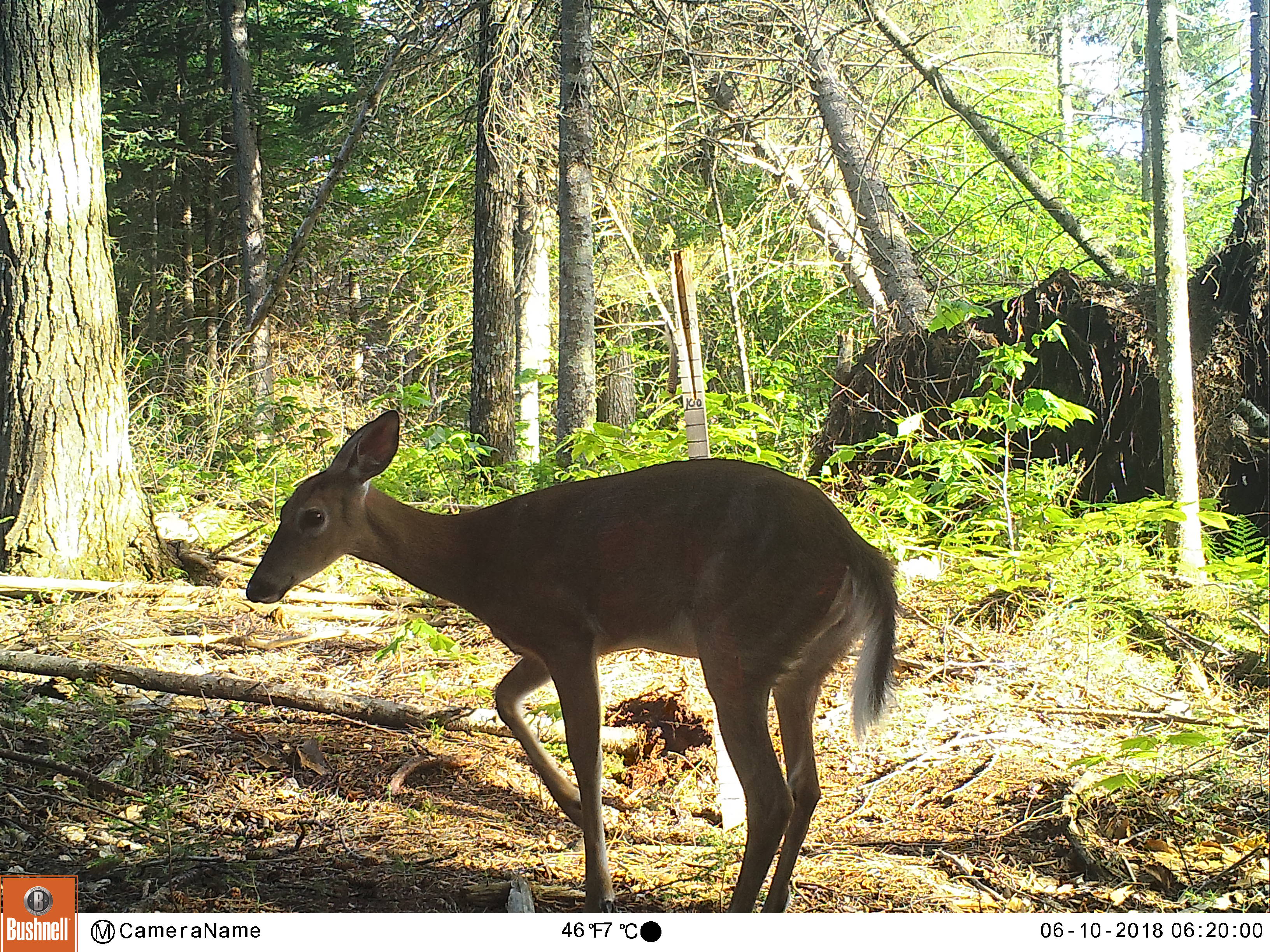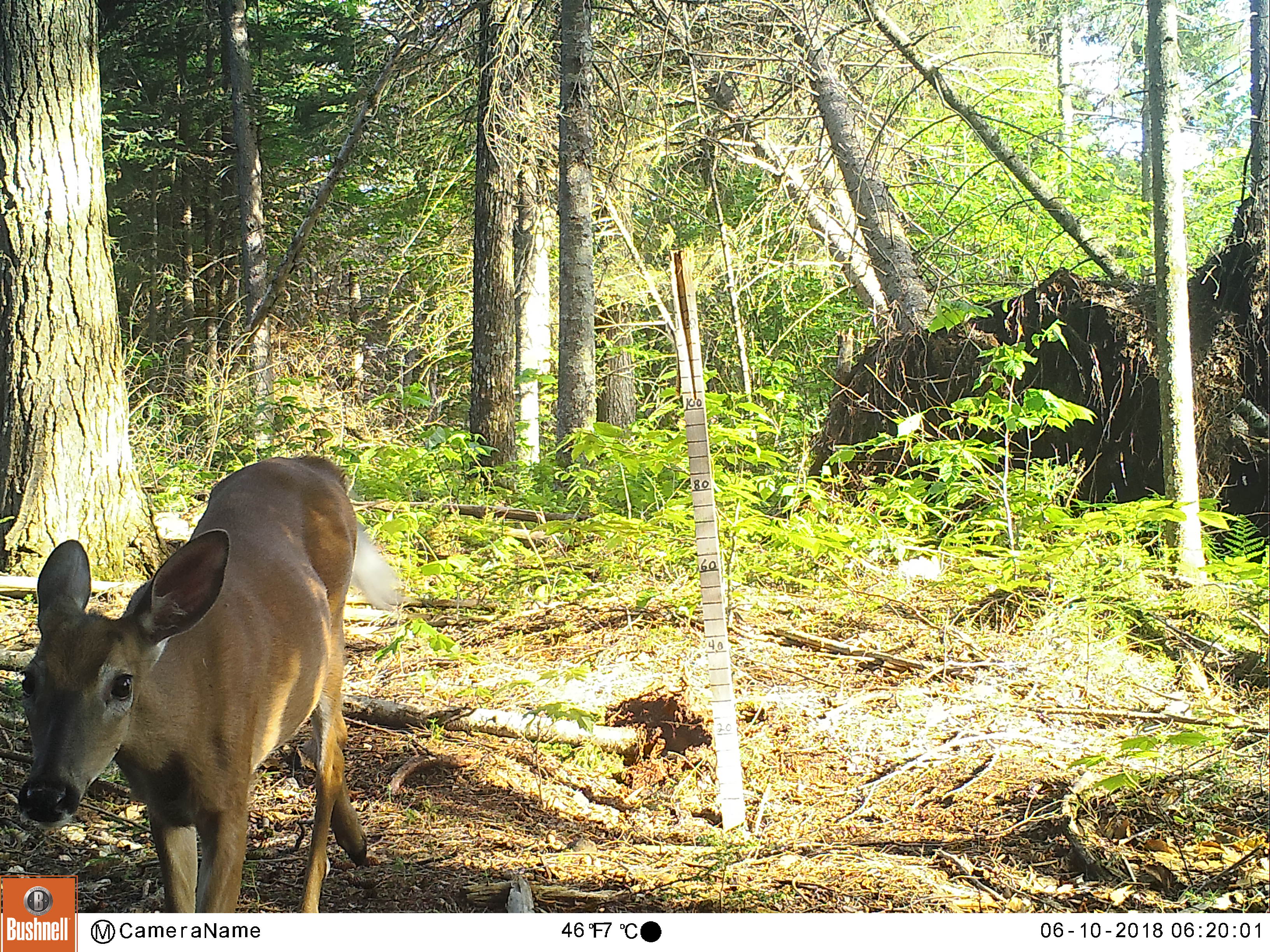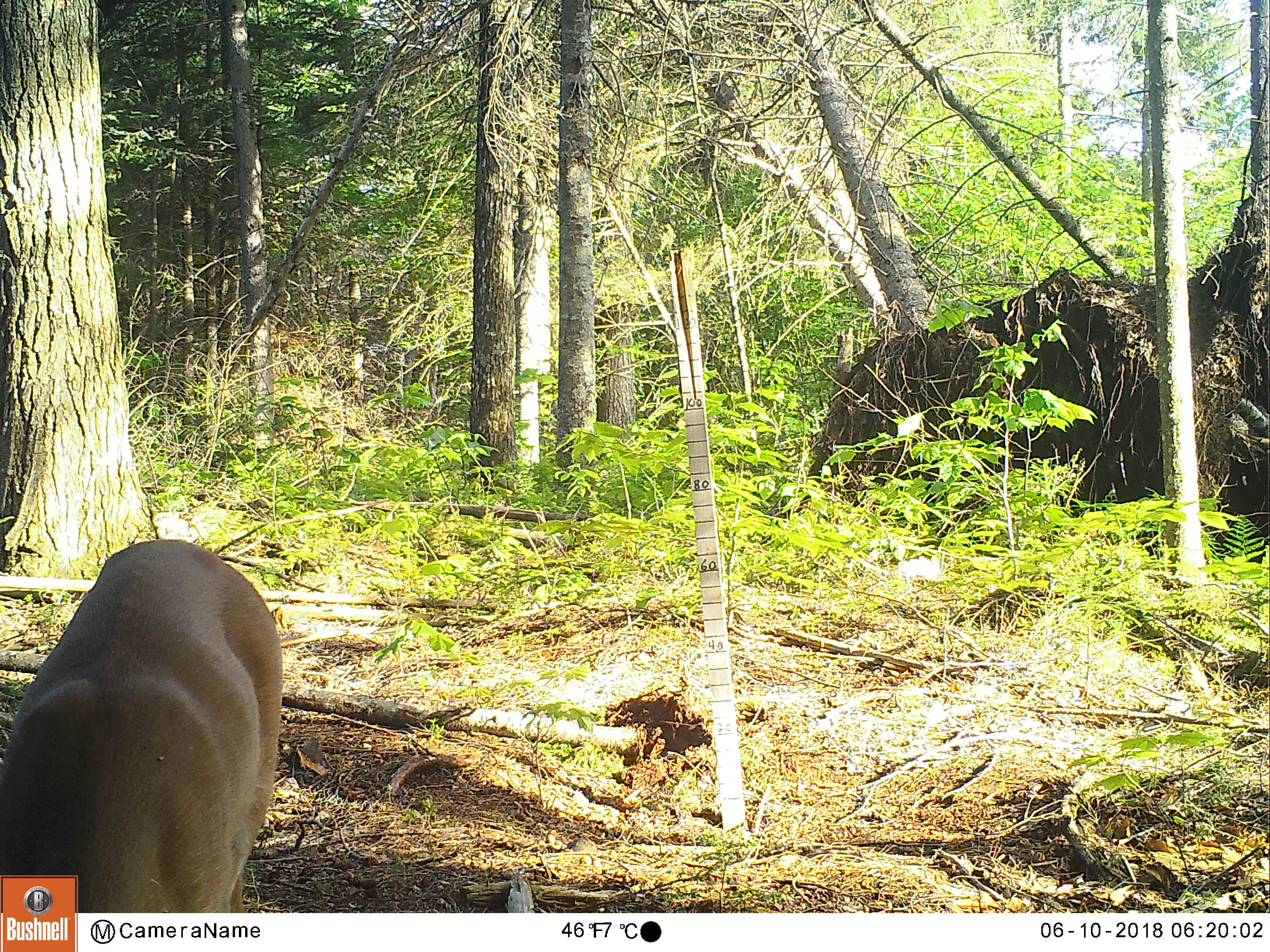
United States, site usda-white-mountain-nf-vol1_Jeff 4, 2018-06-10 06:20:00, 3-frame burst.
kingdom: Animalia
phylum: Chordata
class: Mammalia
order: Artiodactyla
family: Cervidae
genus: Odocoileus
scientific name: Odocoileus virginianus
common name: white-tailed deer